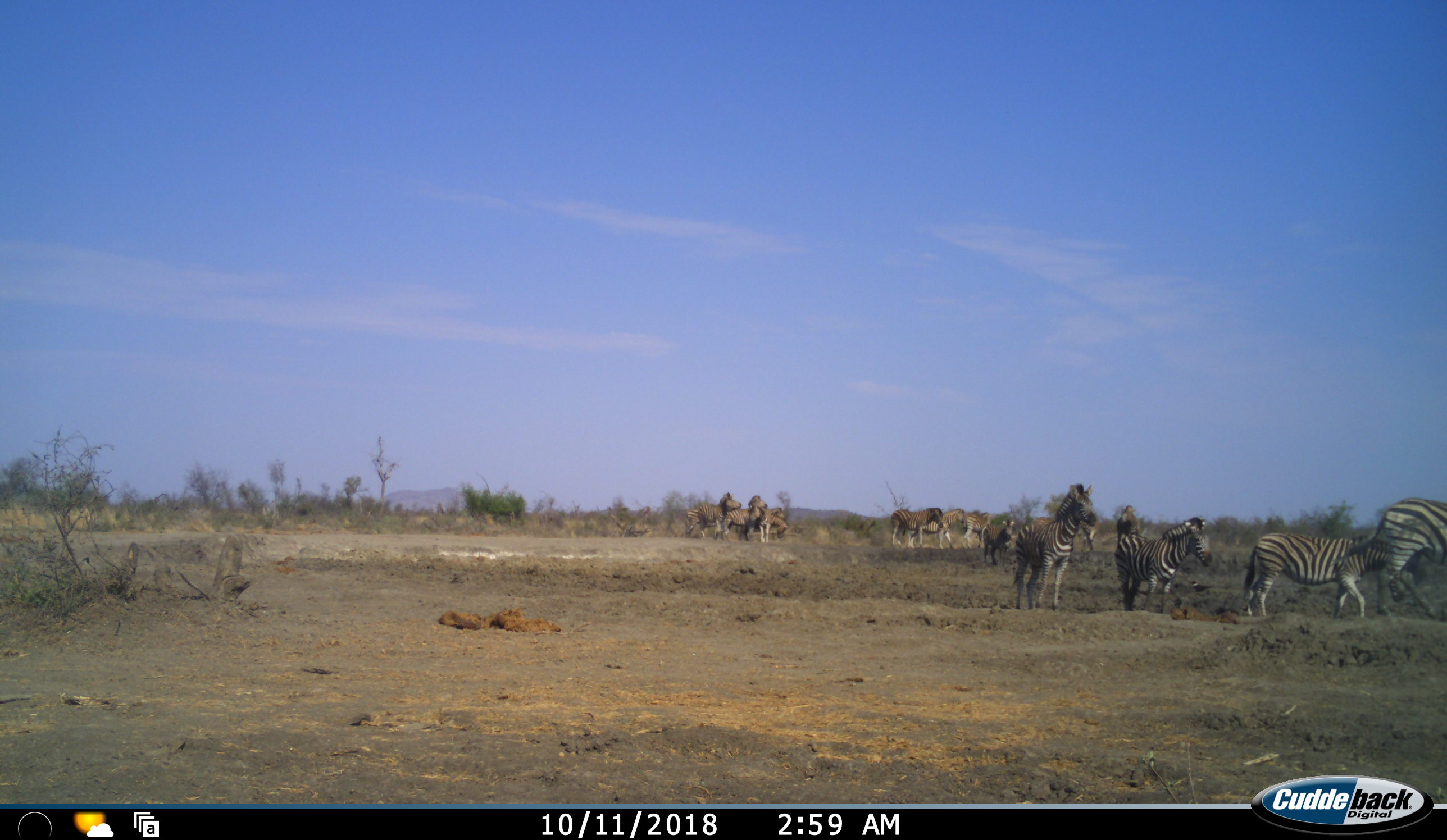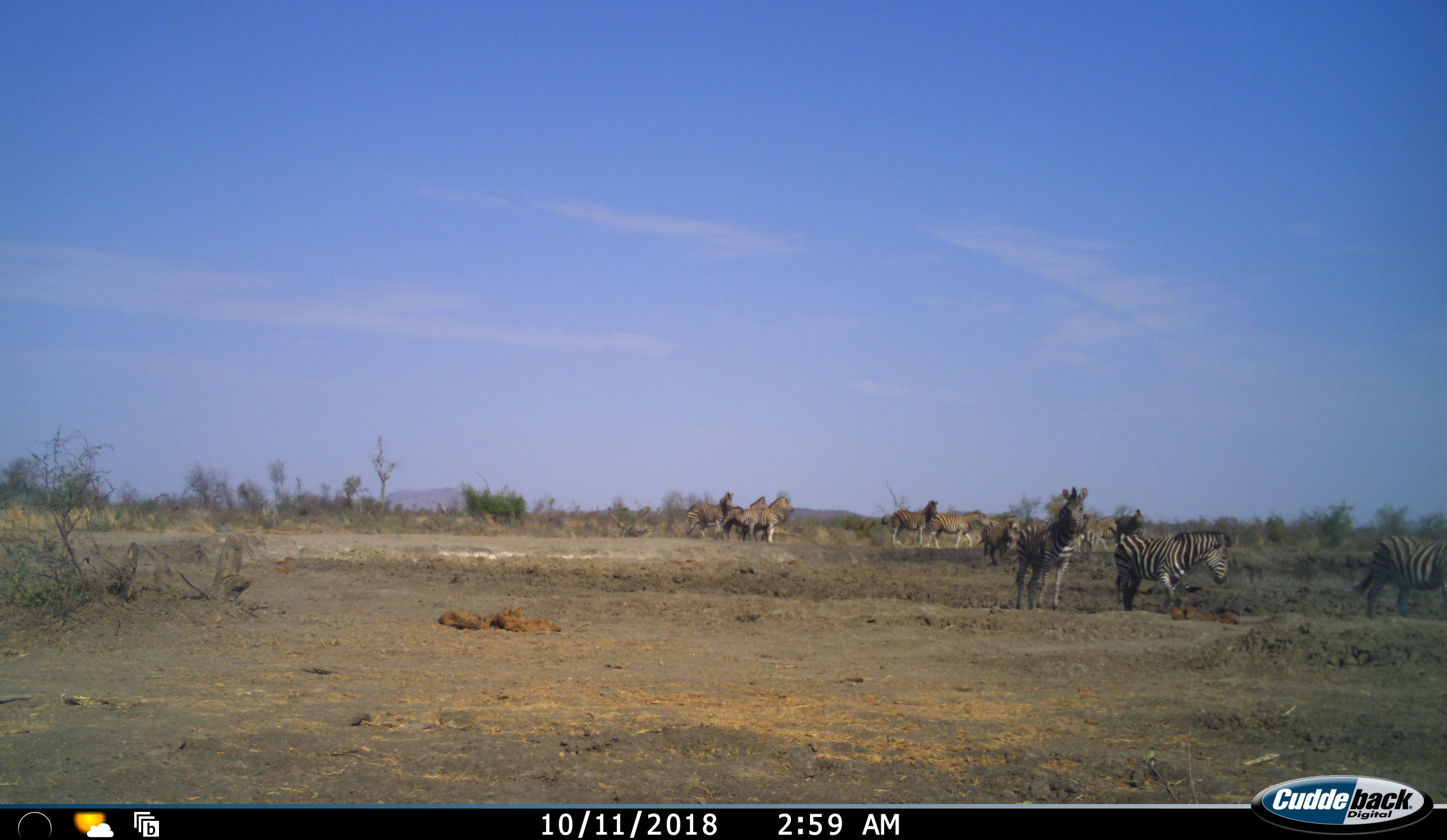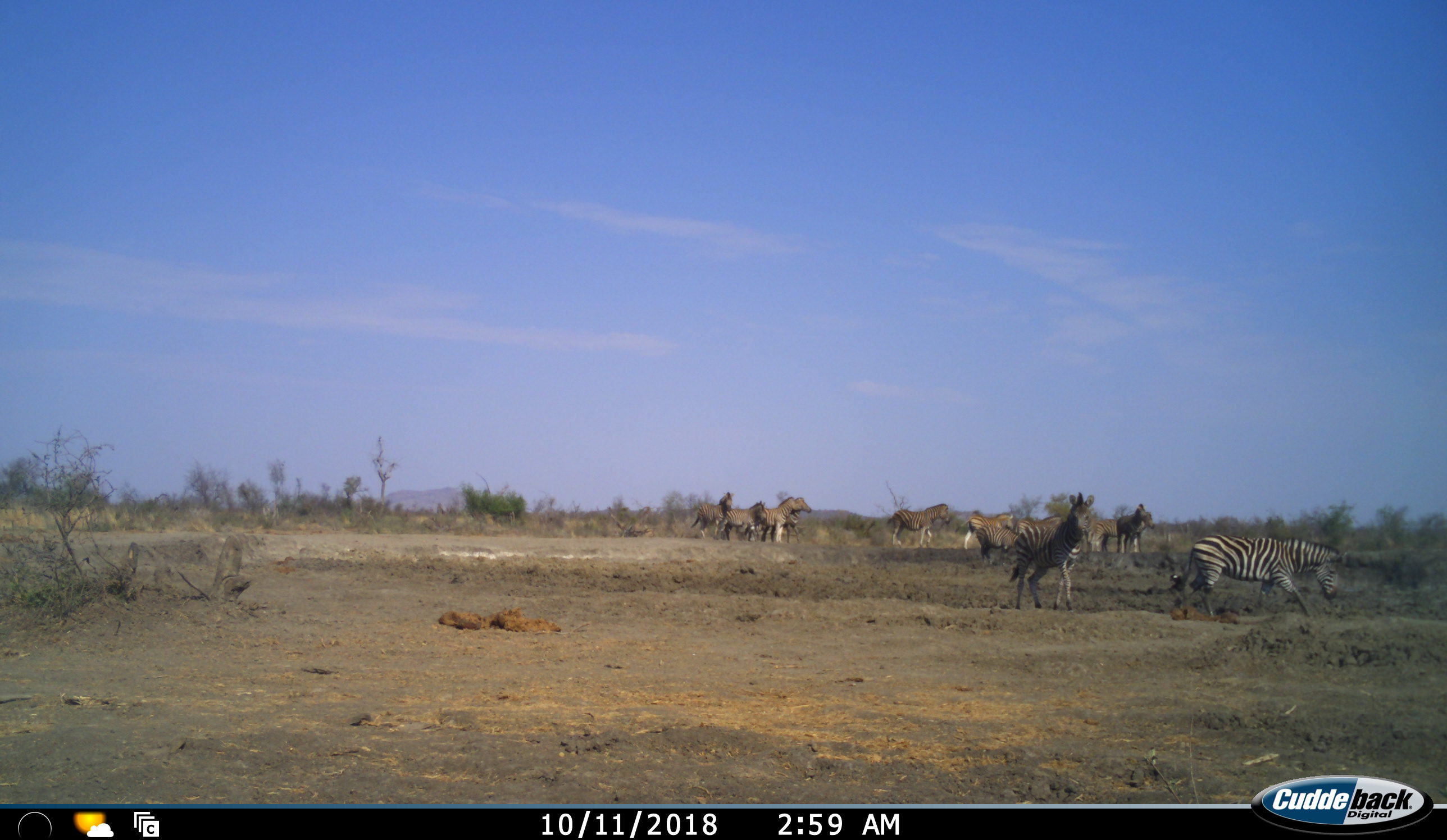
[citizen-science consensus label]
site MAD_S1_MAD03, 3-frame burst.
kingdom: Animalia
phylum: Chordata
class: Mammalia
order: Perissodactyla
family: Equidae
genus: Equus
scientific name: Equus quagga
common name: plains zebra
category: zebraplains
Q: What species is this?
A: Zebraplains (plains zebra) (Equus quagga).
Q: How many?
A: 11-50.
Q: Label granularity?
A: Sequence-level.